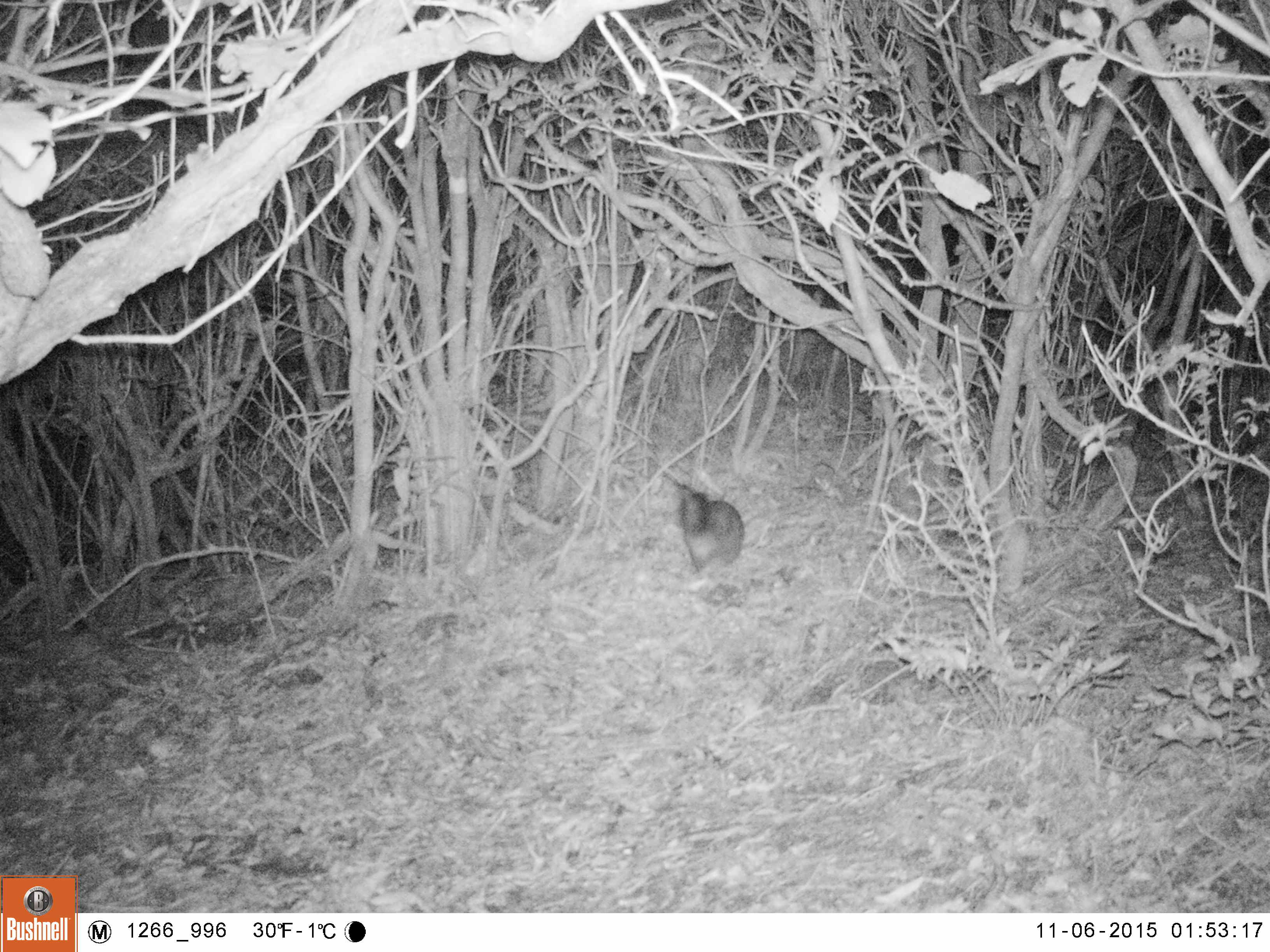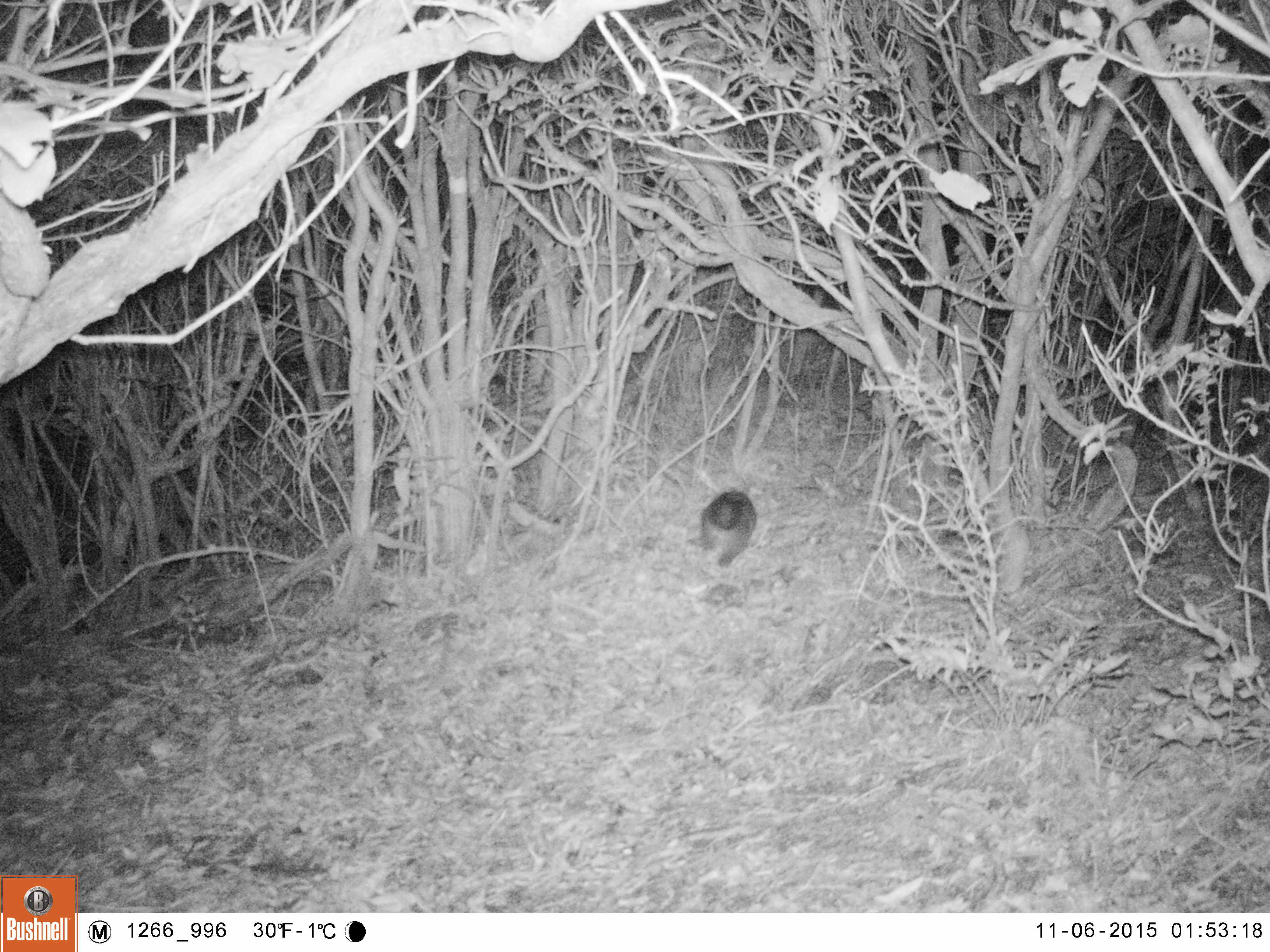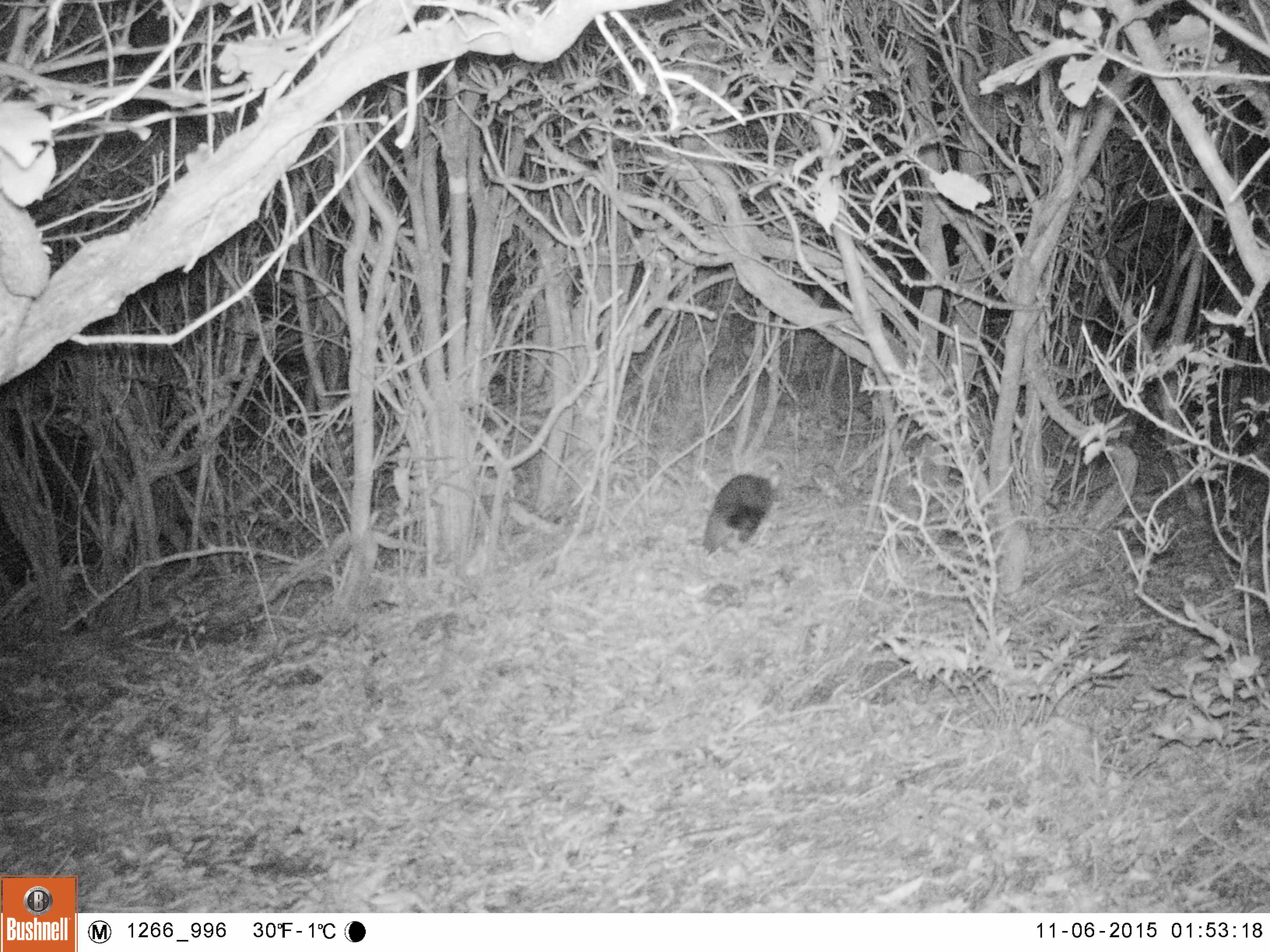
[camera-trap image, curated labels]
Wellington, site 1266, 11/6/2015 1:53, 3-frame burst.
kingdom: Animalia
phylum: Chordata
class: Mammalia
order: Didelphimorphia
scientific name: Didelphimorphia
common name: possum